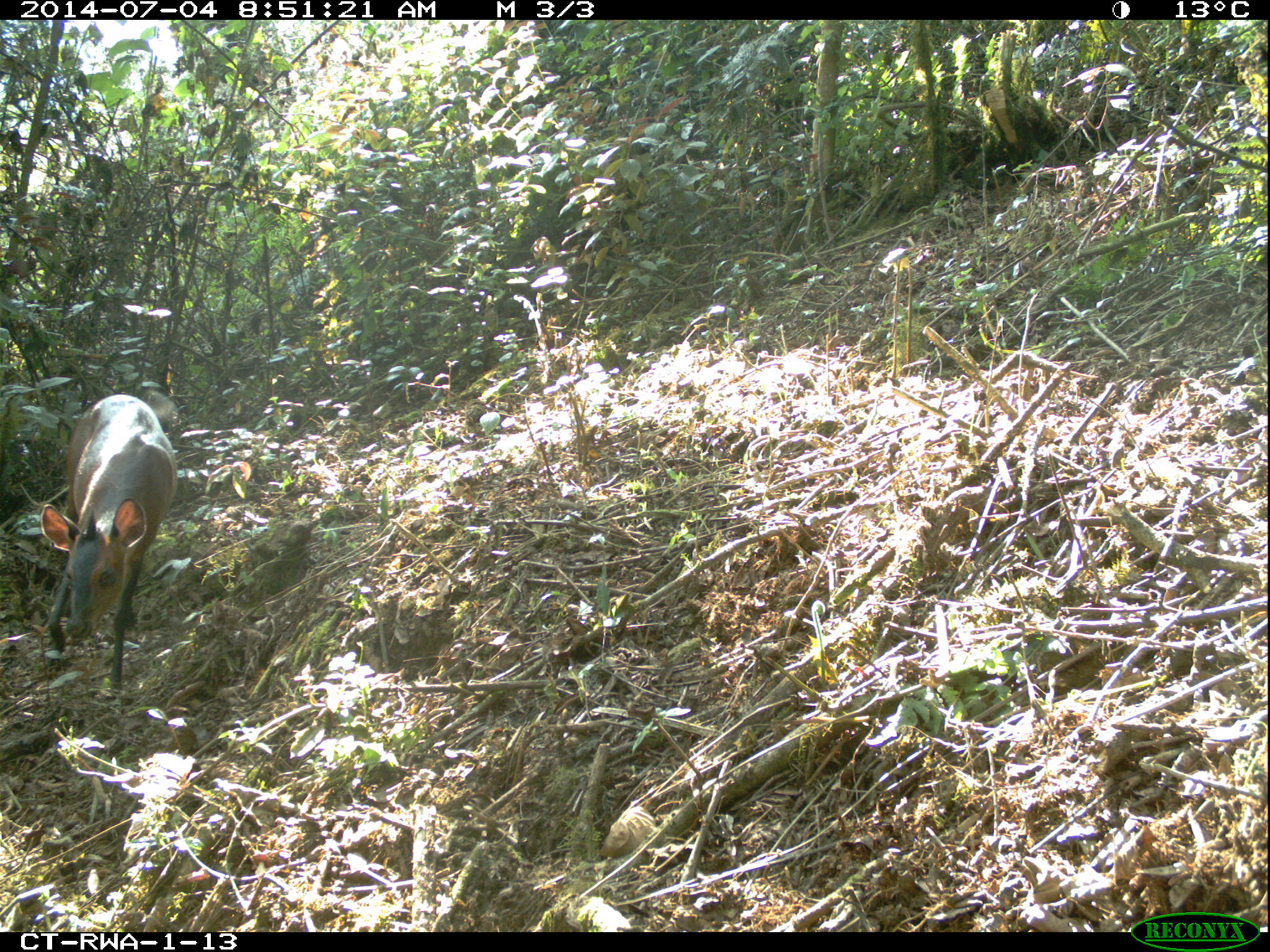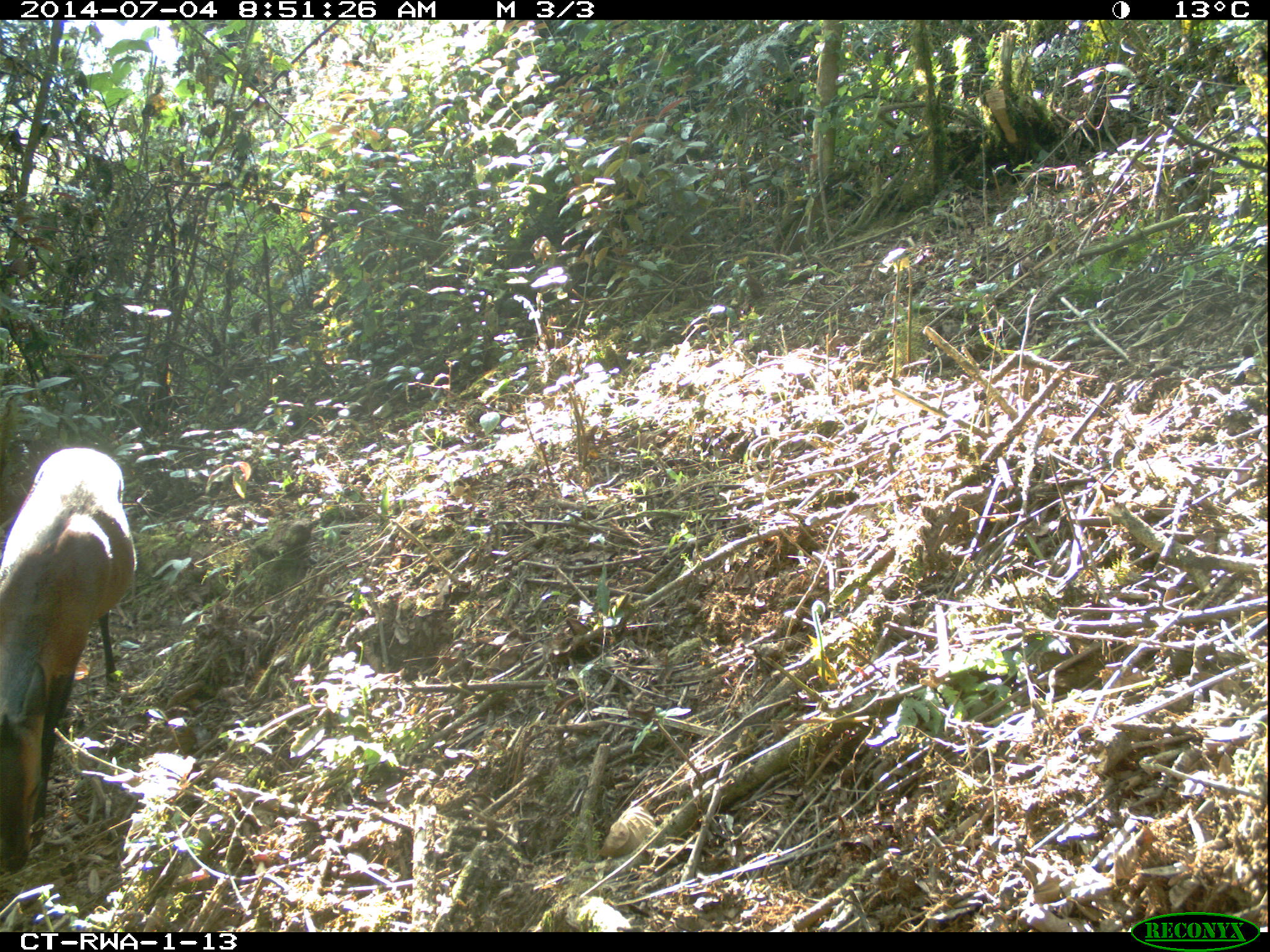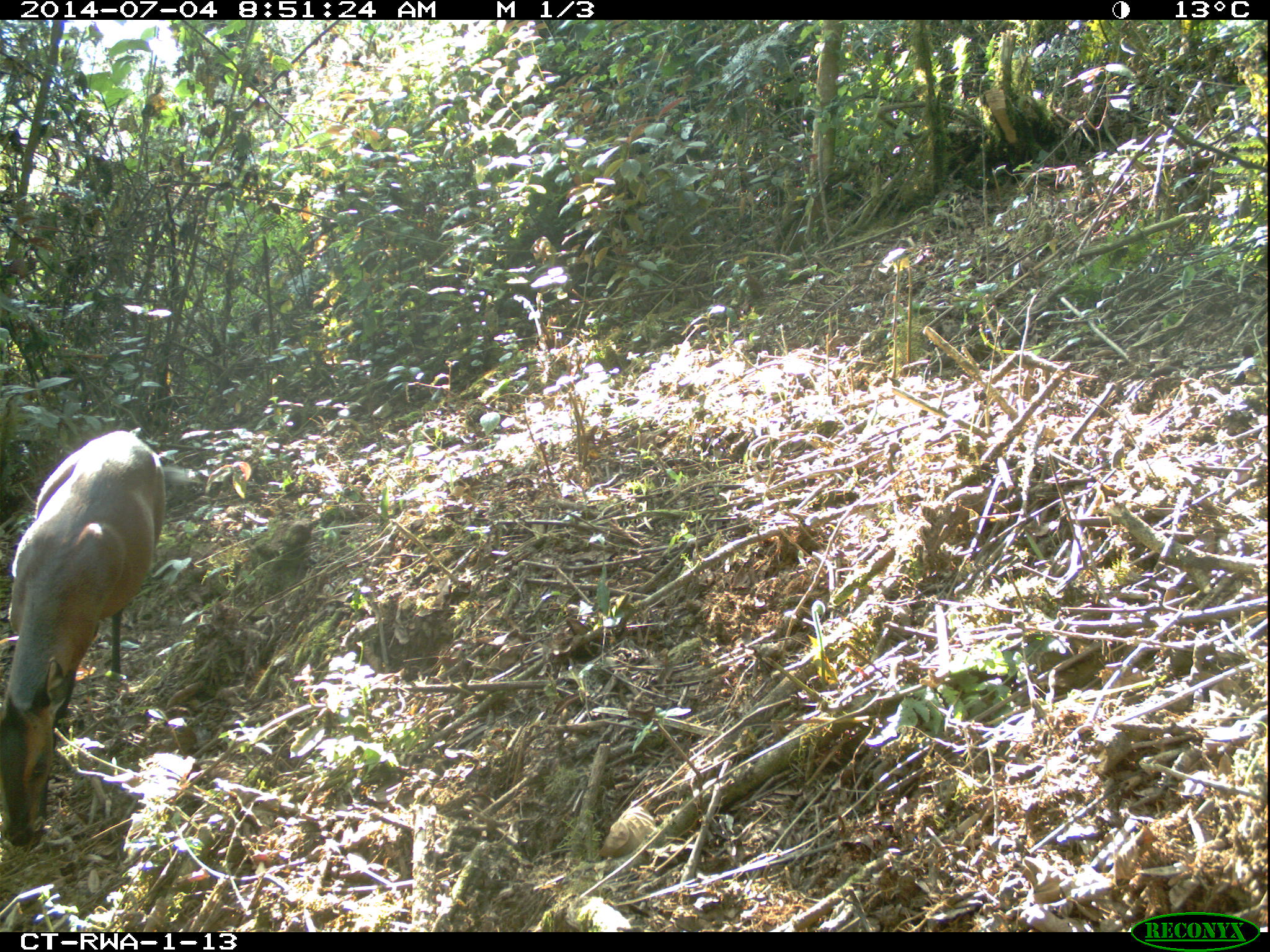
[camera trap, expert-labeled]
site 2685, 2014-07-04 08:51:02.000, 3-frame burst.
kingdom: Animalia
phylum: Chordata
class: Mammalia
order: Artiodactyla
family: Bovidae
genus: Cephalophus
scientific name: Cephalophus nigrifrons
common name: black-fronted duiker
Cephalophus nigrifrons (black-fronted duiker), count 1.